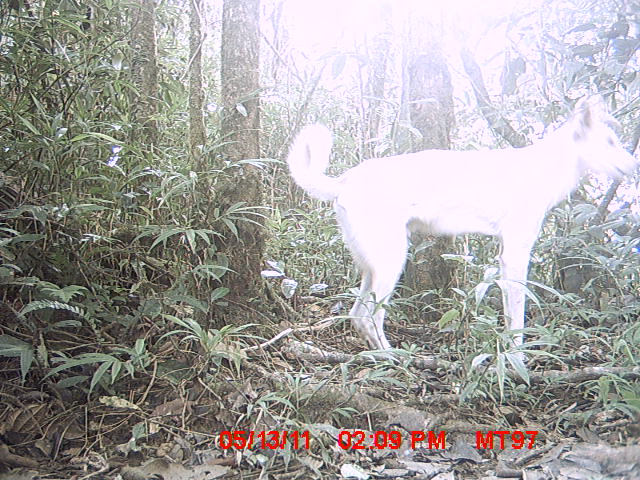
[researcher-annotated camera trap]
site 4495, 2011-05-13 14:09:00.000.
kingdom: Animalia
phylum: Chordata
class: Mammalia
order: Carnivora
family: Canidae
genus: Canis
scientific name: Canis familiaris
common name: domestic dog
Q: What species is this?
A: Canis familiaris (domestic dog).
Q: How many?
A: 1.